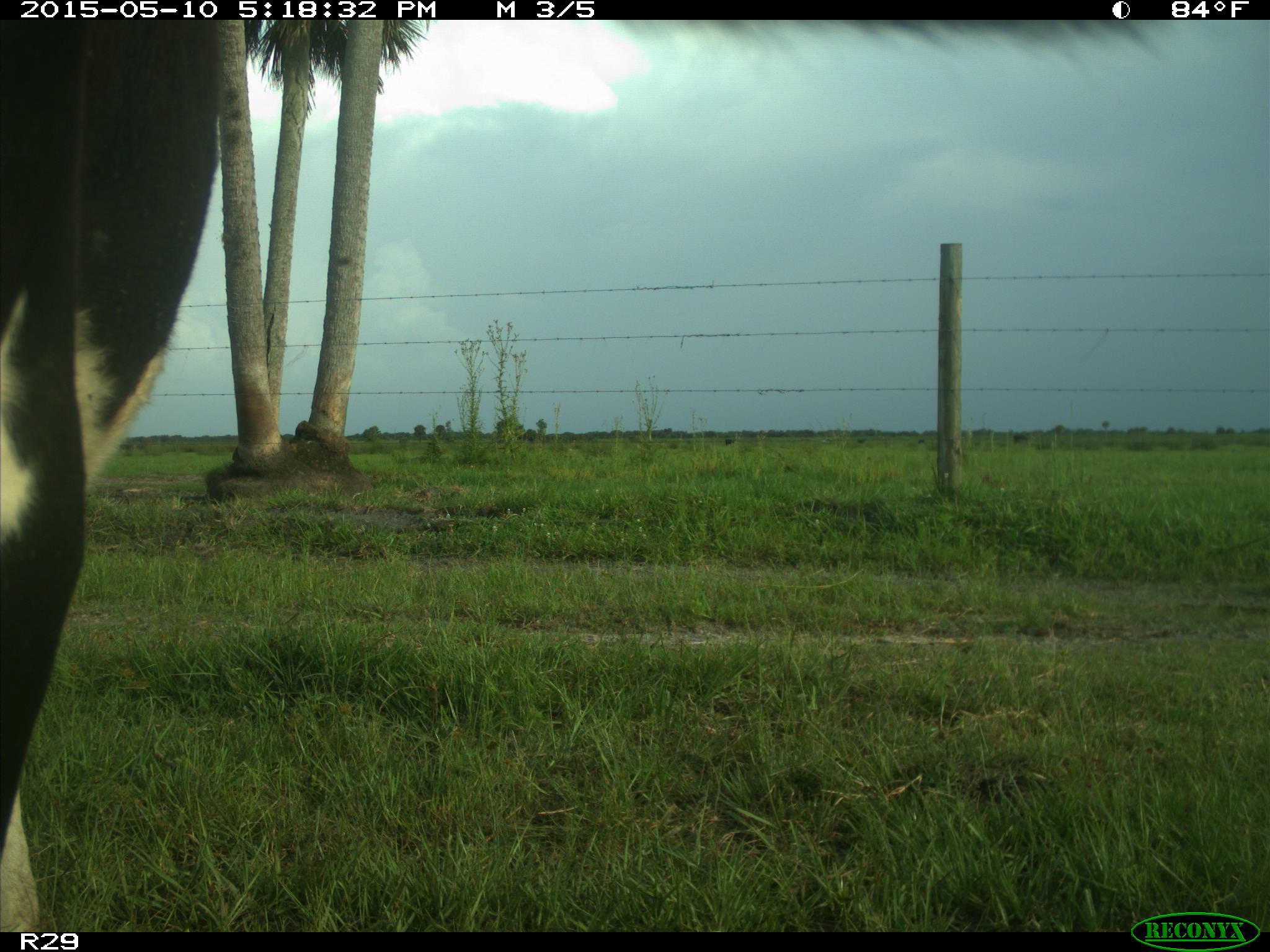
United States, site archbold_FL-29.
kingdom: Animalia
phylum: Chordata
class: Mammalia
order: Artiodactyla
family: Bovidae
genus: Bos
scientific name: Bos taurus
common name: domestic cow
Bos taurus (domestic cow).